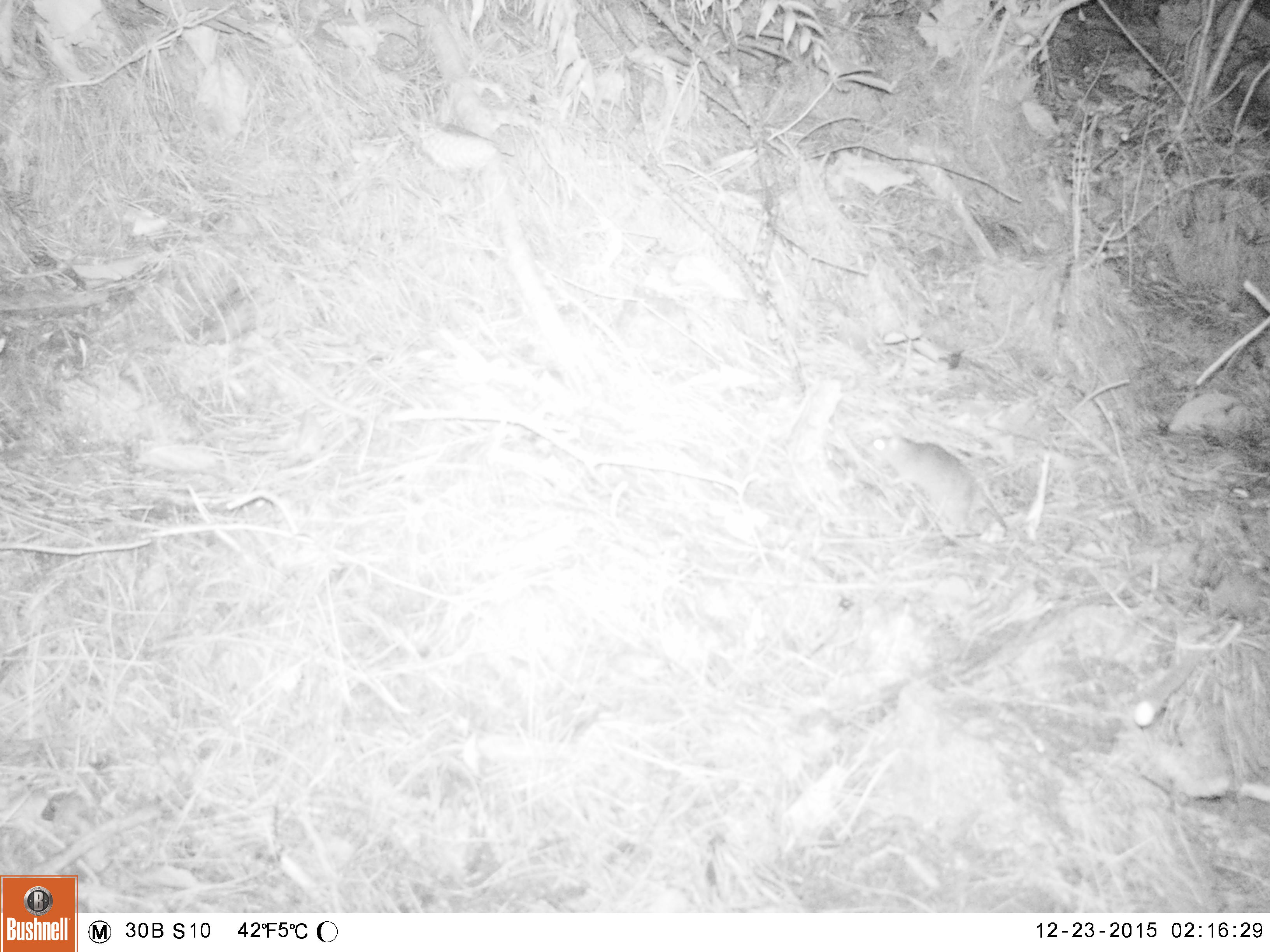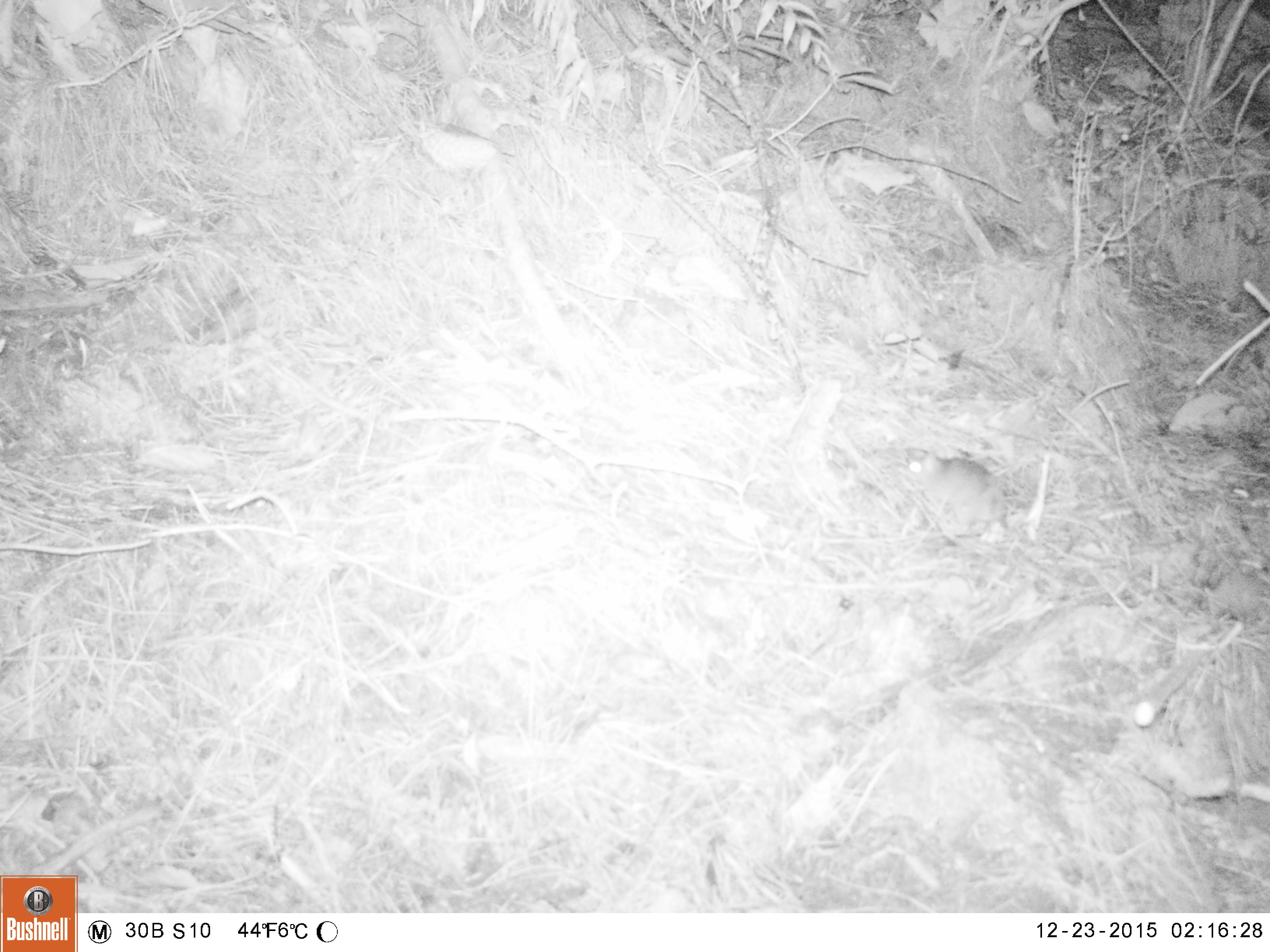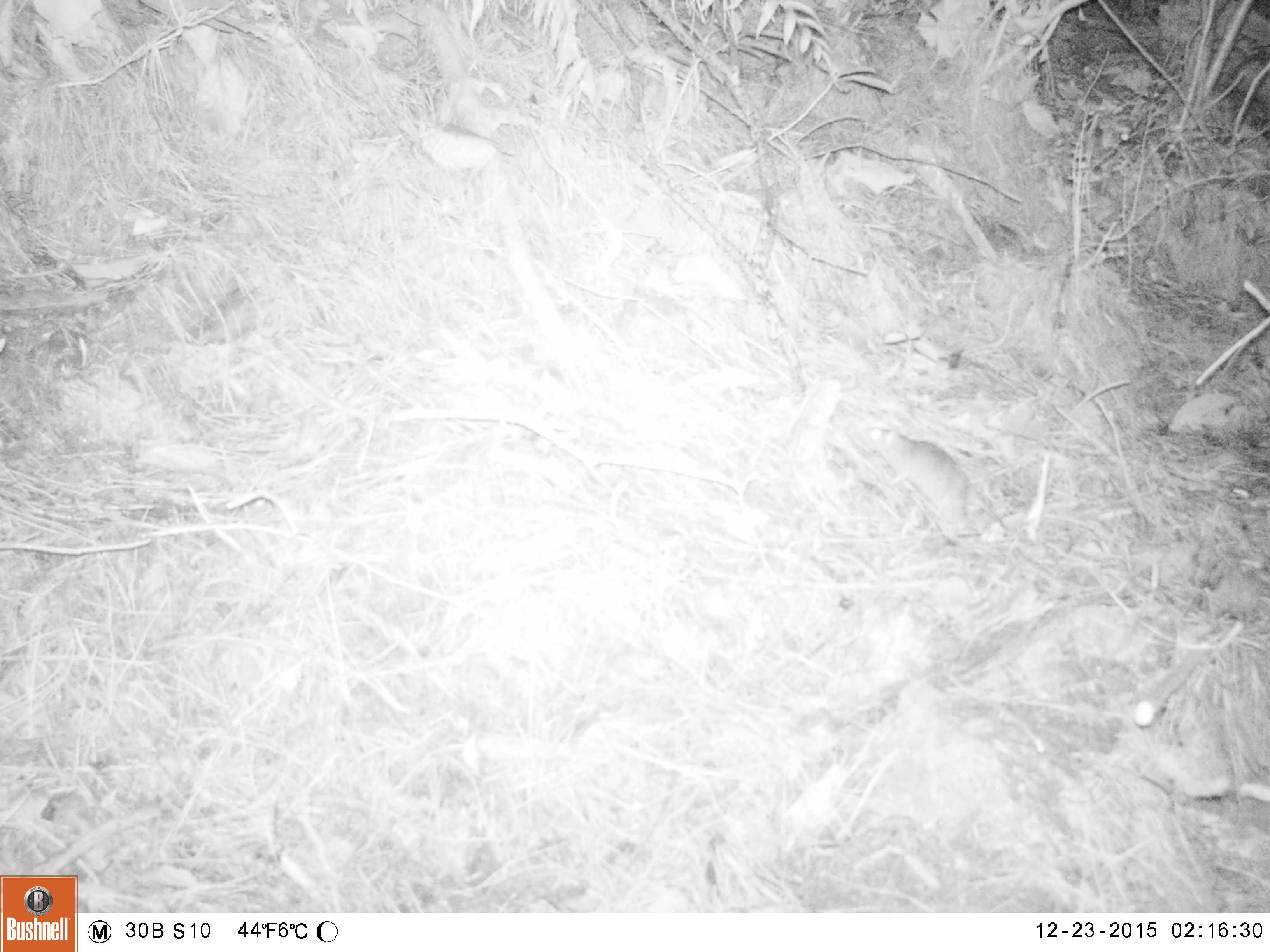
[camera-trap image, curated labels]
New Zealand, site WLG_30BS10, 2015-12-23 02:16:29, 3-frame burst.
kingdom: Animalia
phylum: Chordata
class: Mammalia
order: Rodentia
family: Muridae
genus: Rattus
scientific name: Rattus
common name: rat